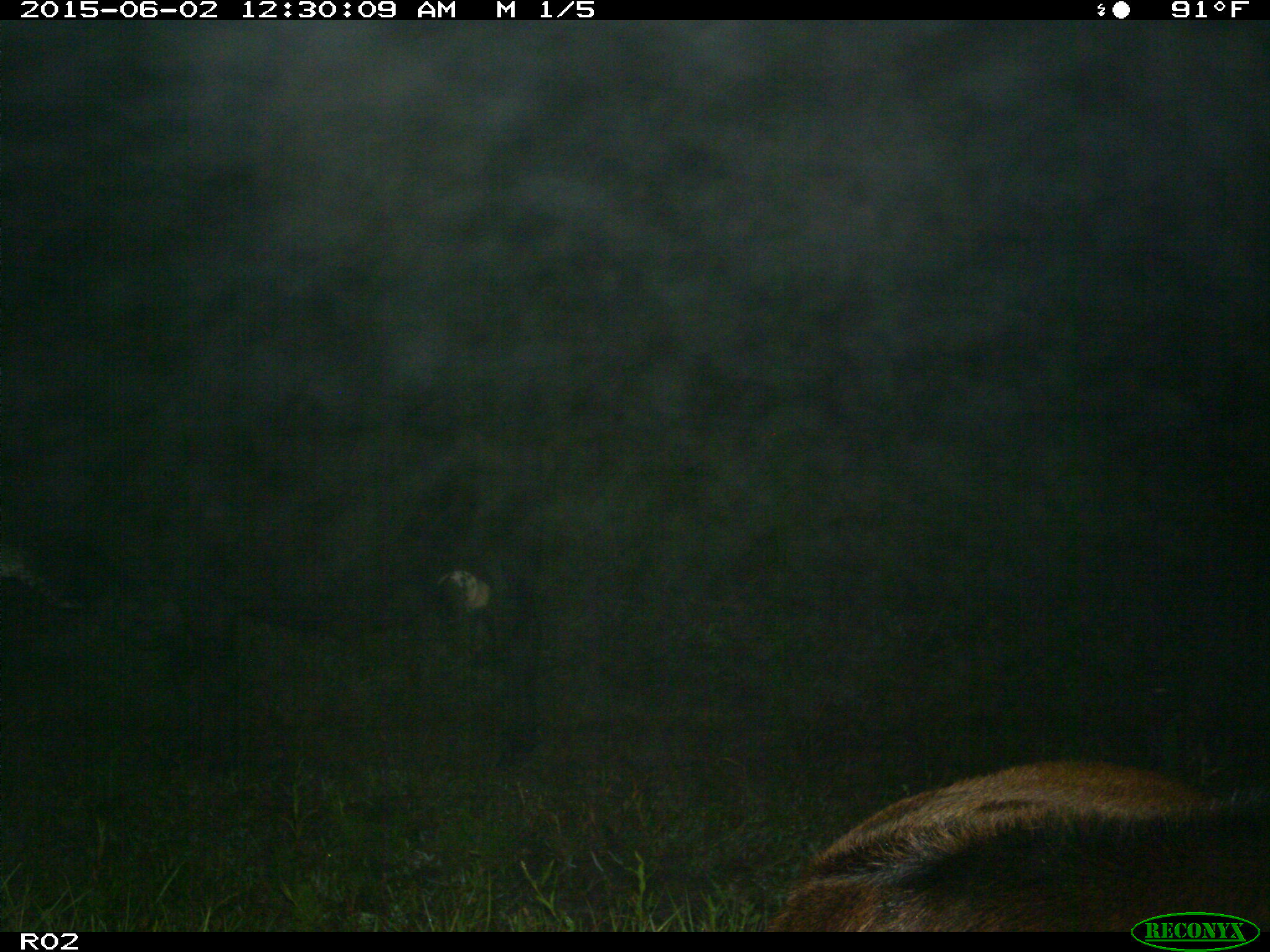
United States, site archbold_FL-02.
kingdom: Animalia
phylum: Chordata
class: Mammalia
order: Artiodactyla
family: Bovidae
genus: Bos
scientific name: Bos taurus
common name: domestic cow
Bos taurus (domestic cow).